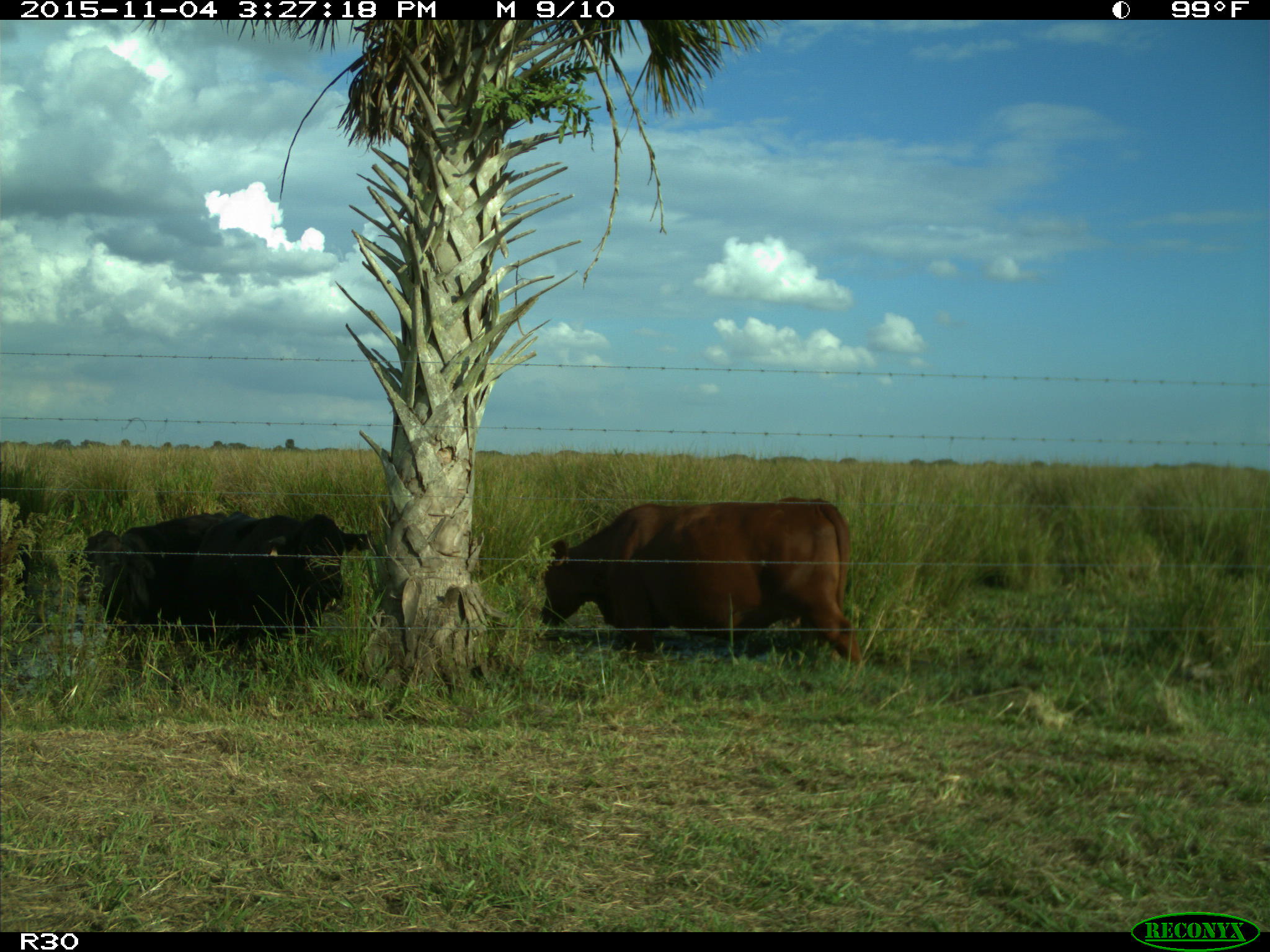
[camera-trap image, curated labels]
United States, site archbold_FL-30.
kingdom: Animalia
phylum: Chordata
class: Mammalia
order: Artiodactyla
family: Bovidae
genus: Bos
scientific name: Bos taurus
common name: domestic cow